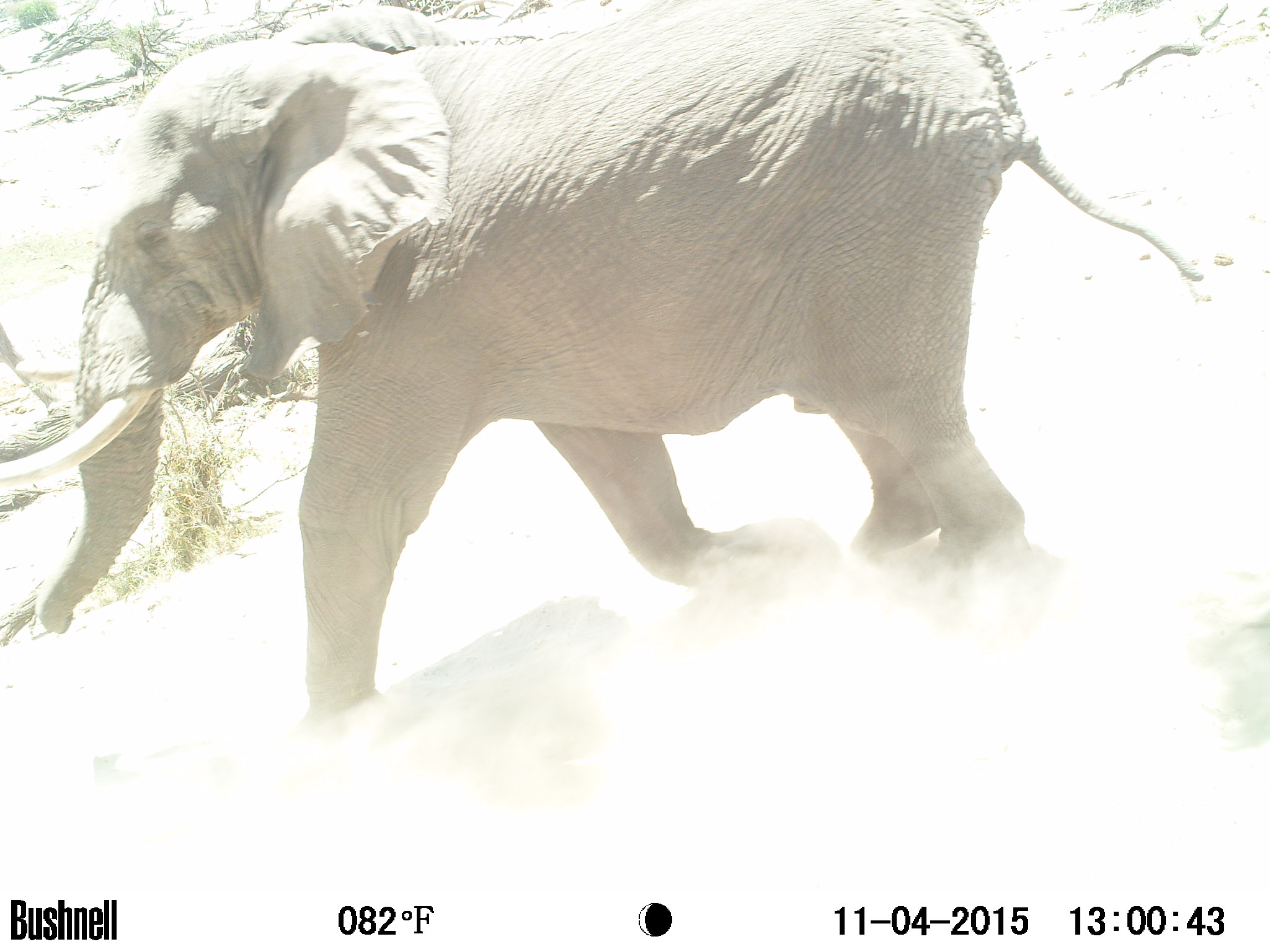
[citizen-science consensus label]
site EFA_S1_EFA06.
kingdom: Animalia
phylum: Chordata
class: Mammalia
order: Proboscidea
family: Elephantidae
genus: Loxodonta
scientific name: Loxodonta africana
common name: african bush elephant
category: elephant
Elephant (african bush elephant) (Loxodonta africana), count 1. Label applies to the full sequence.